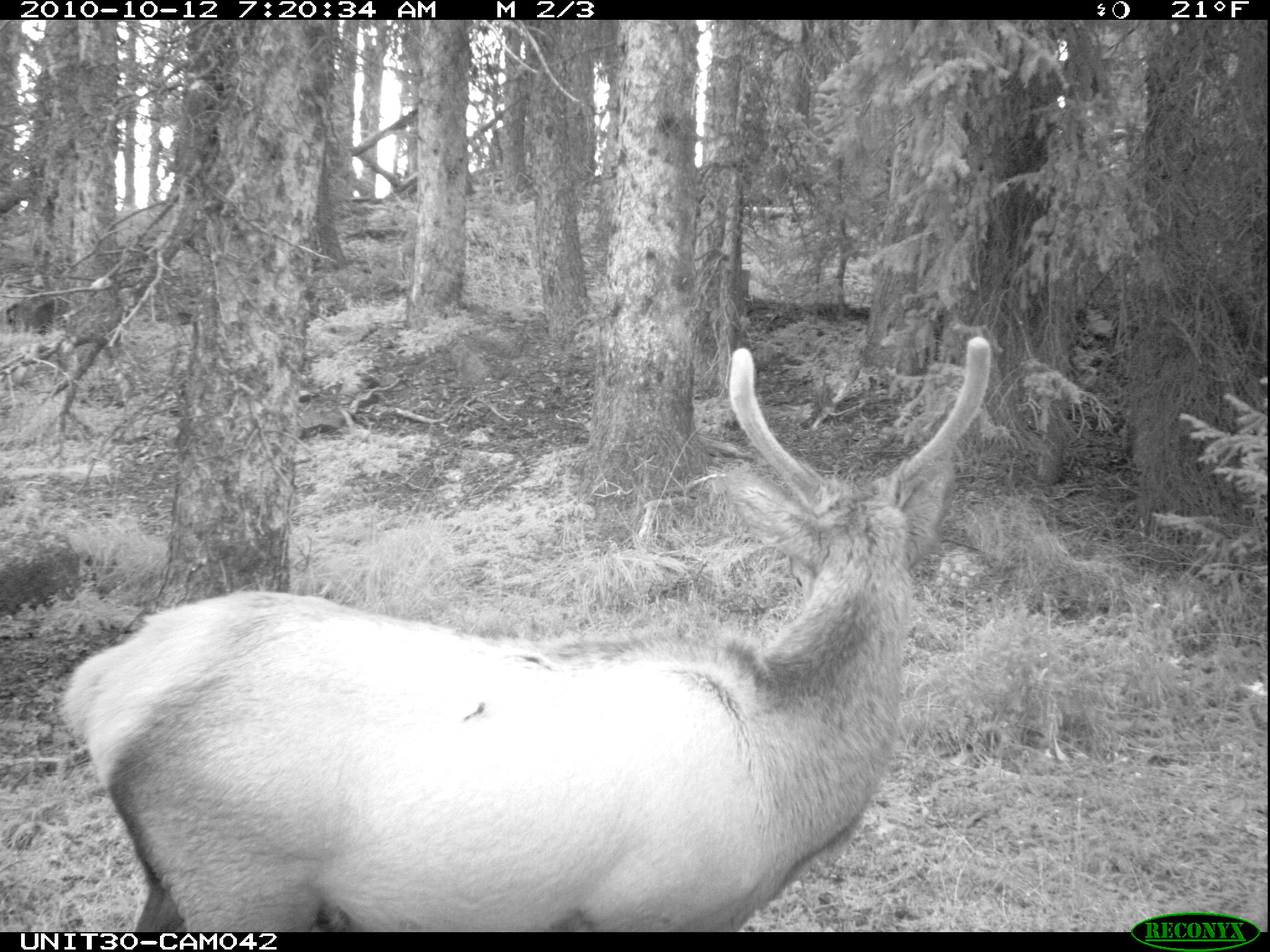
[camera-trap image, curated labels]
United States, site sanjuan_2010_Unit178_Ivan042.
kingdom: Animalia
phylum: Chordata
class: Mammalia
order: Artiodactyla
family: Cervidae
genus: Cervus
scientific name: Cervus elaphus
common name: red deer